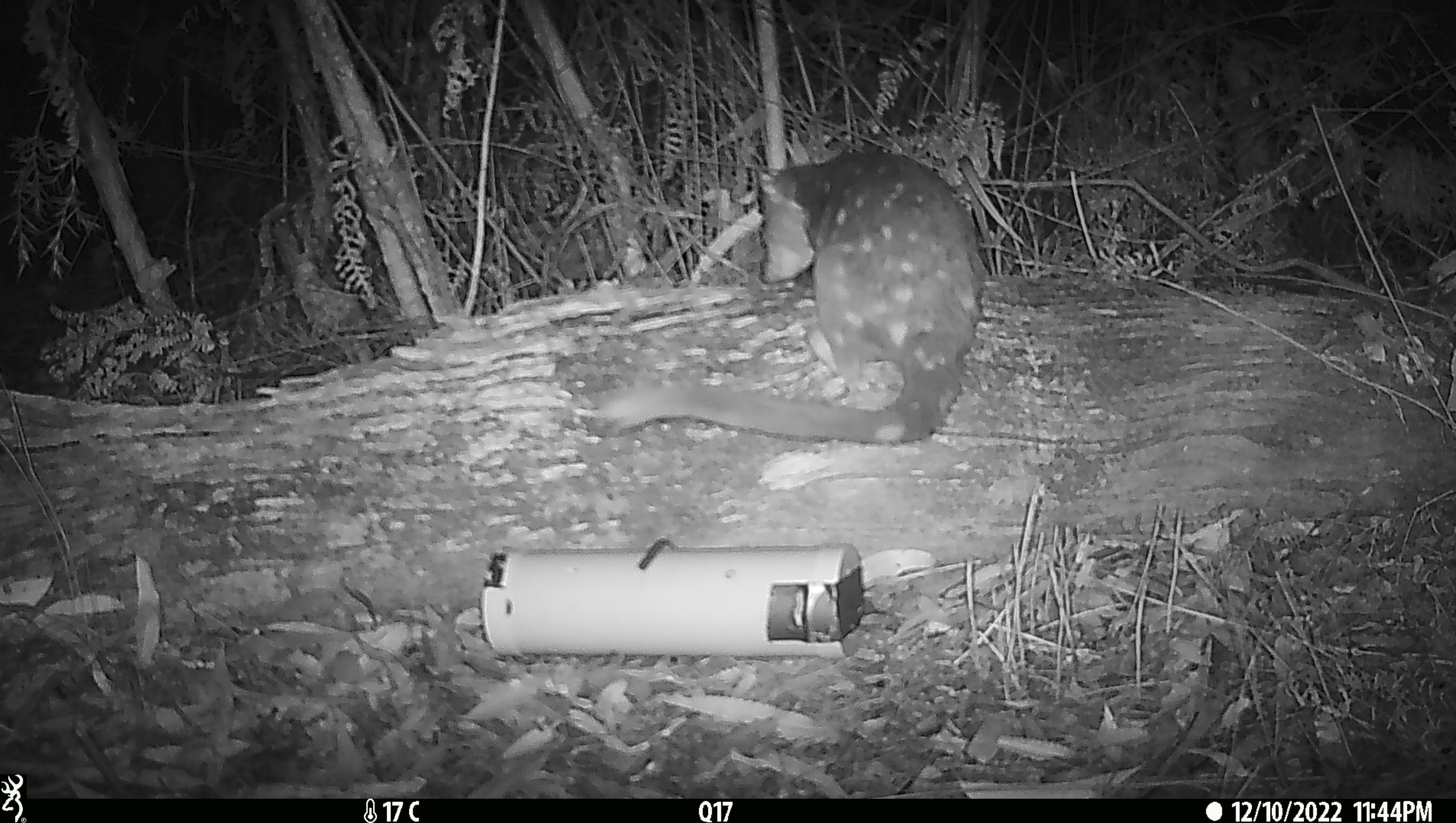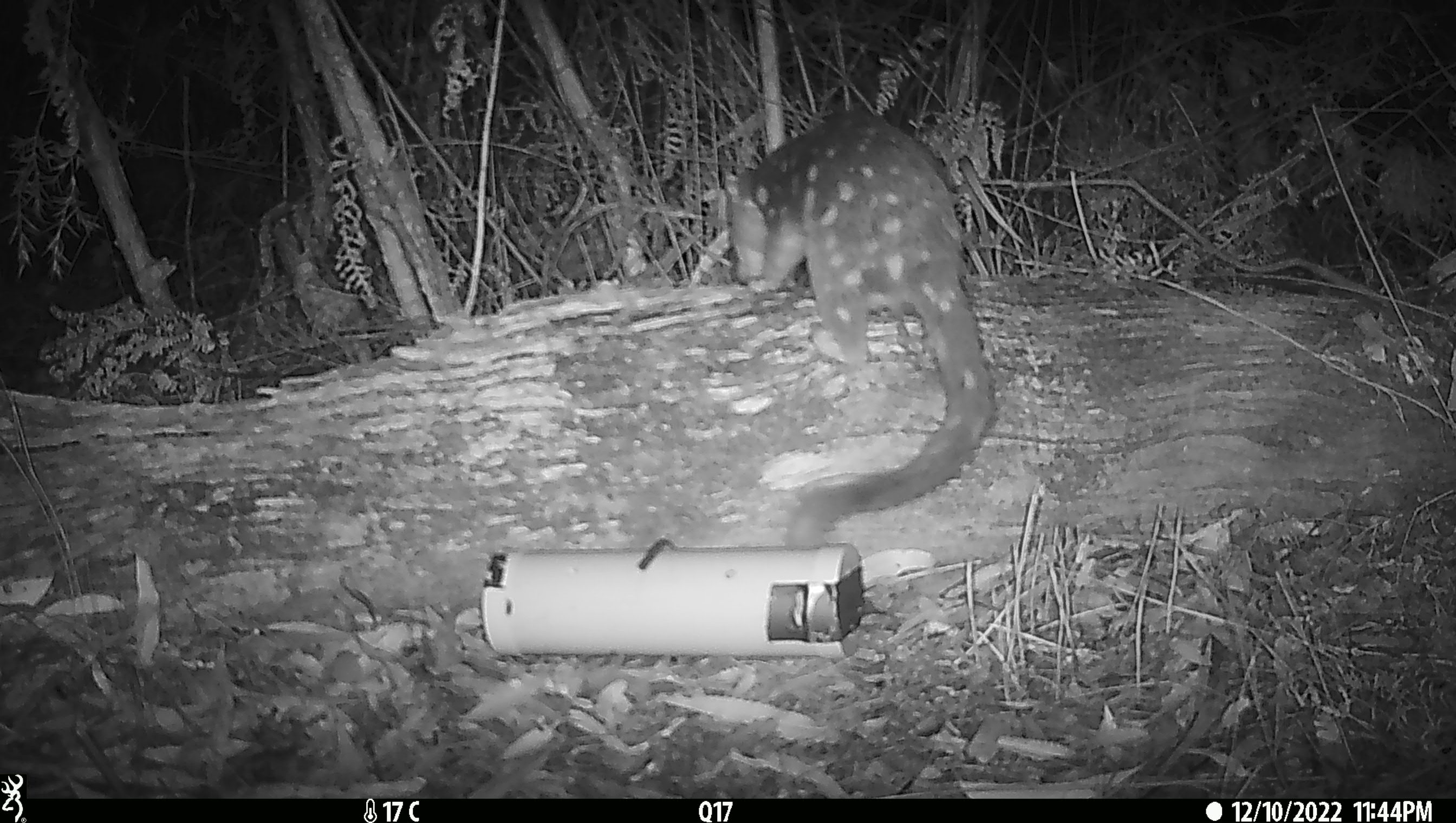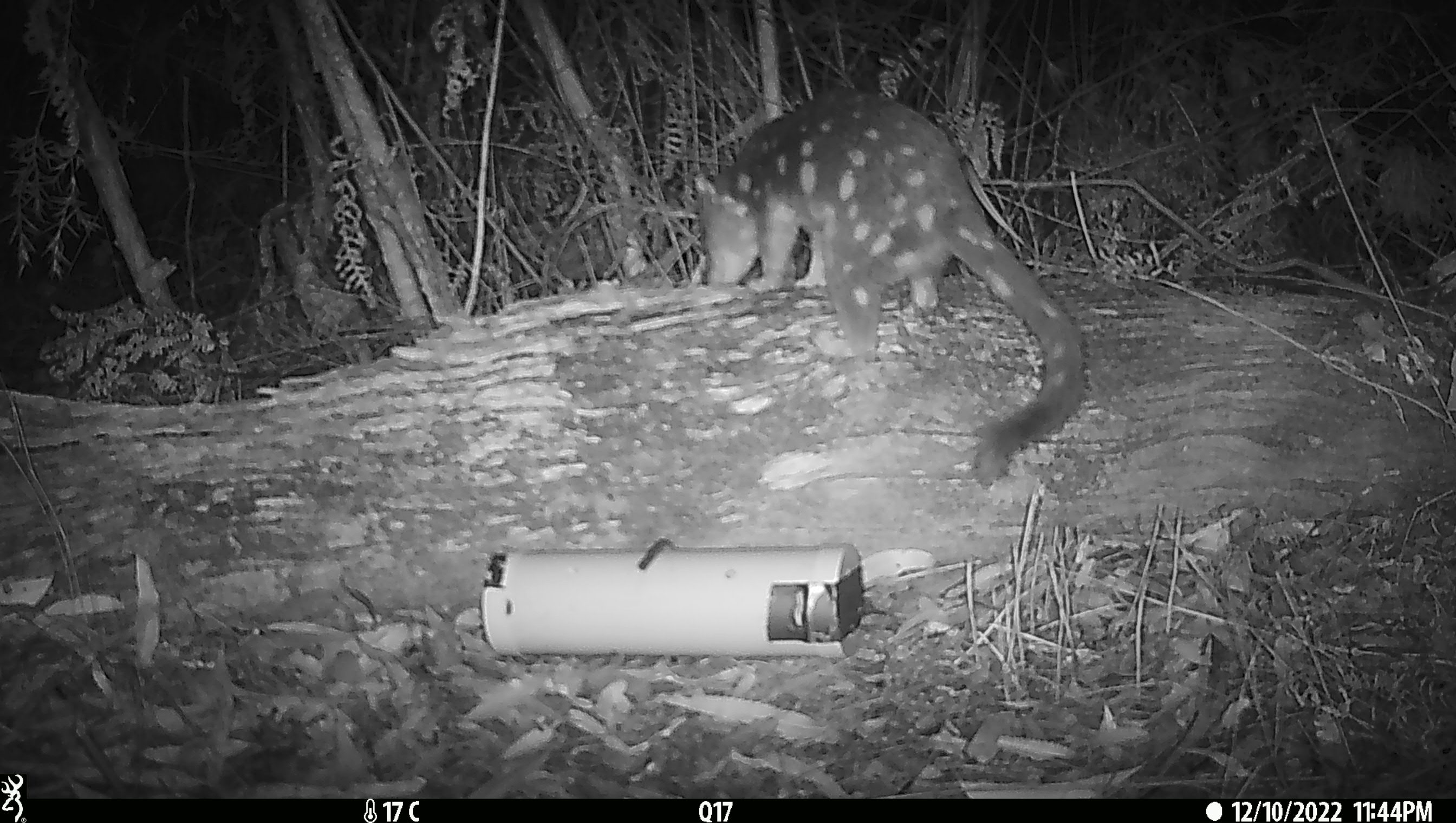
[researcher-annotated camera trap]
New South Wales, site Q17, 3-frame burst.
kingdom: Animalia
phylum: Chordata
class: Mammalia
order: Dasyuromorphia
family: Dasyuridae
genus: Dasyurus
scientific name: Dasyurus maculatus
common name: spotted-tailed quoll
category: quoll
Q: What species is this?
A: Quoll (spotted-tailed quoll) (Dasyurus maculatus).